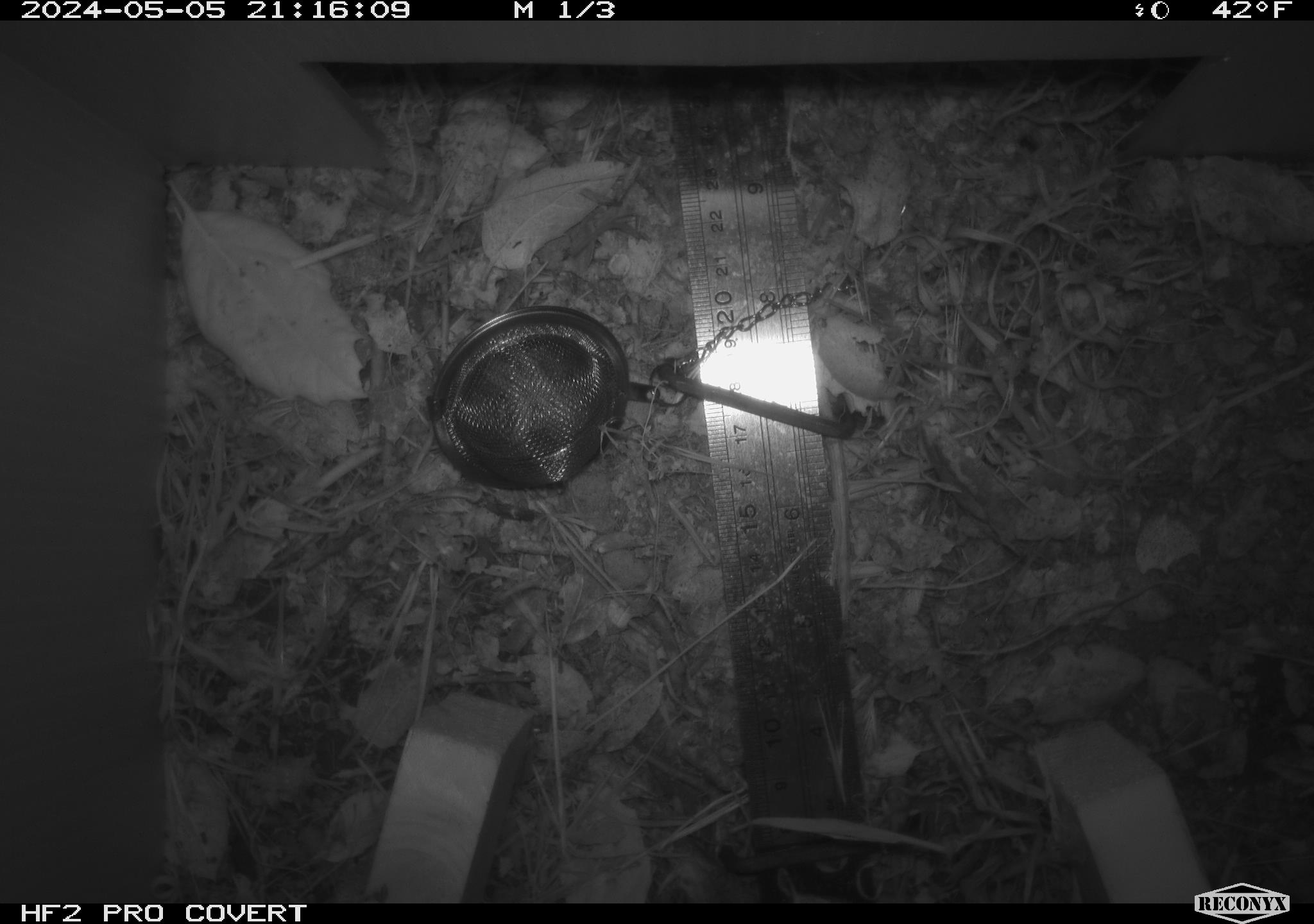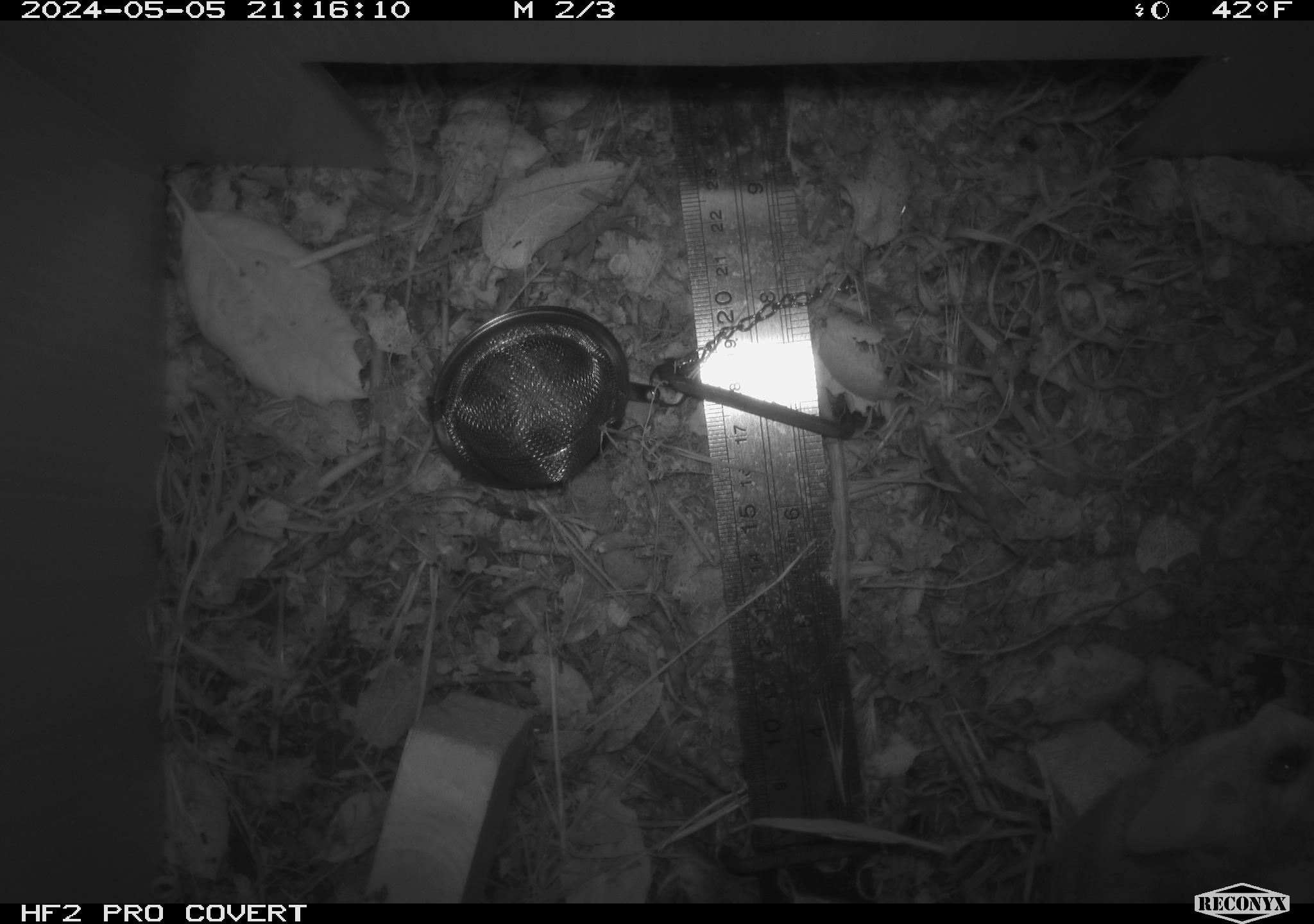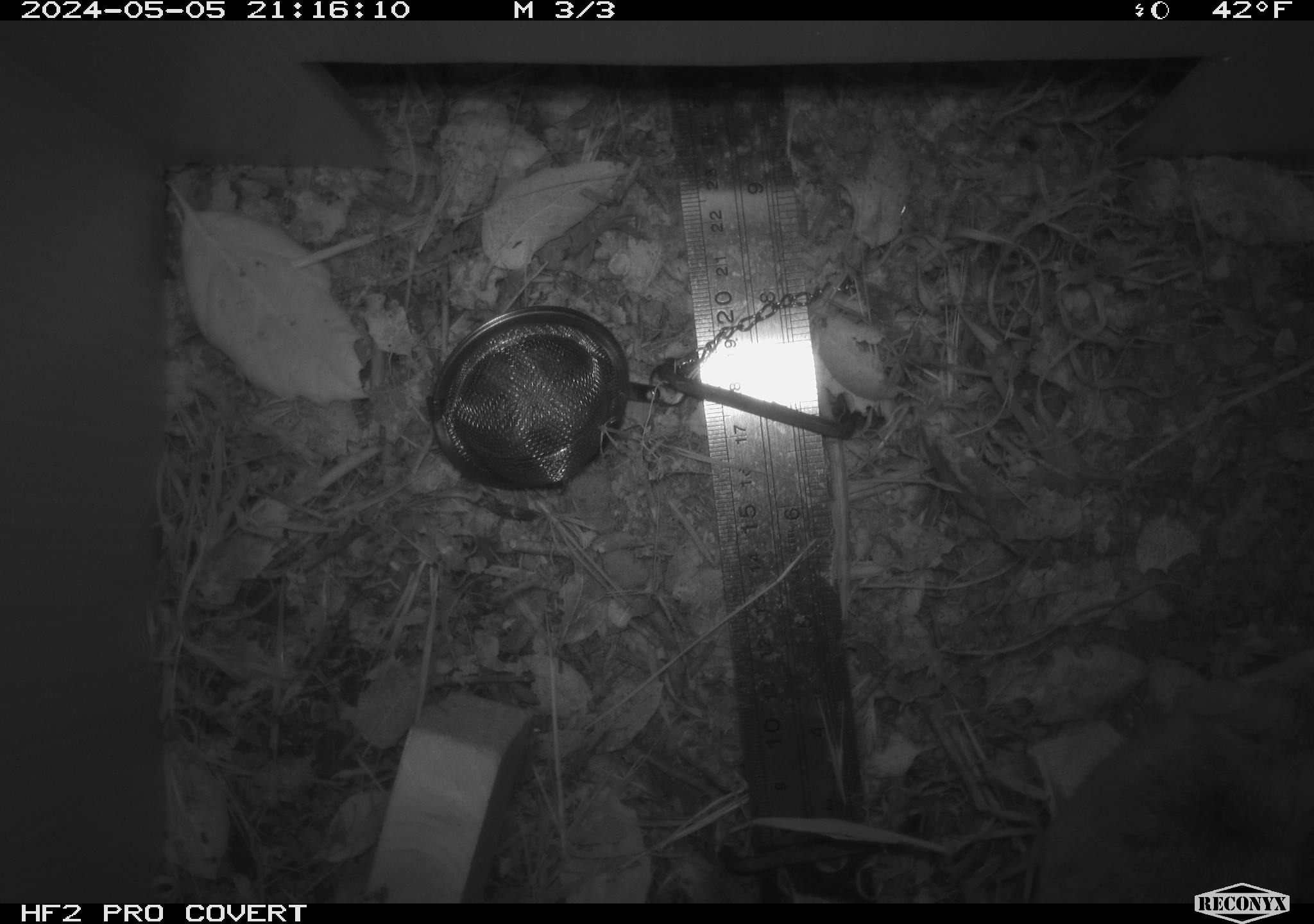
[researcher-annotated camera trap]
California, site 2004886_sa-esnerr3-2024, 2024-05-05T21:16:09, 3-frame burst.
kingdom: Animalia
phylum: Chordata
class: Mammalia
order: Rodentia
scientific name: Rodentia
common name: rodent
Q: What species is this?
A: Rodent (Rodentia).